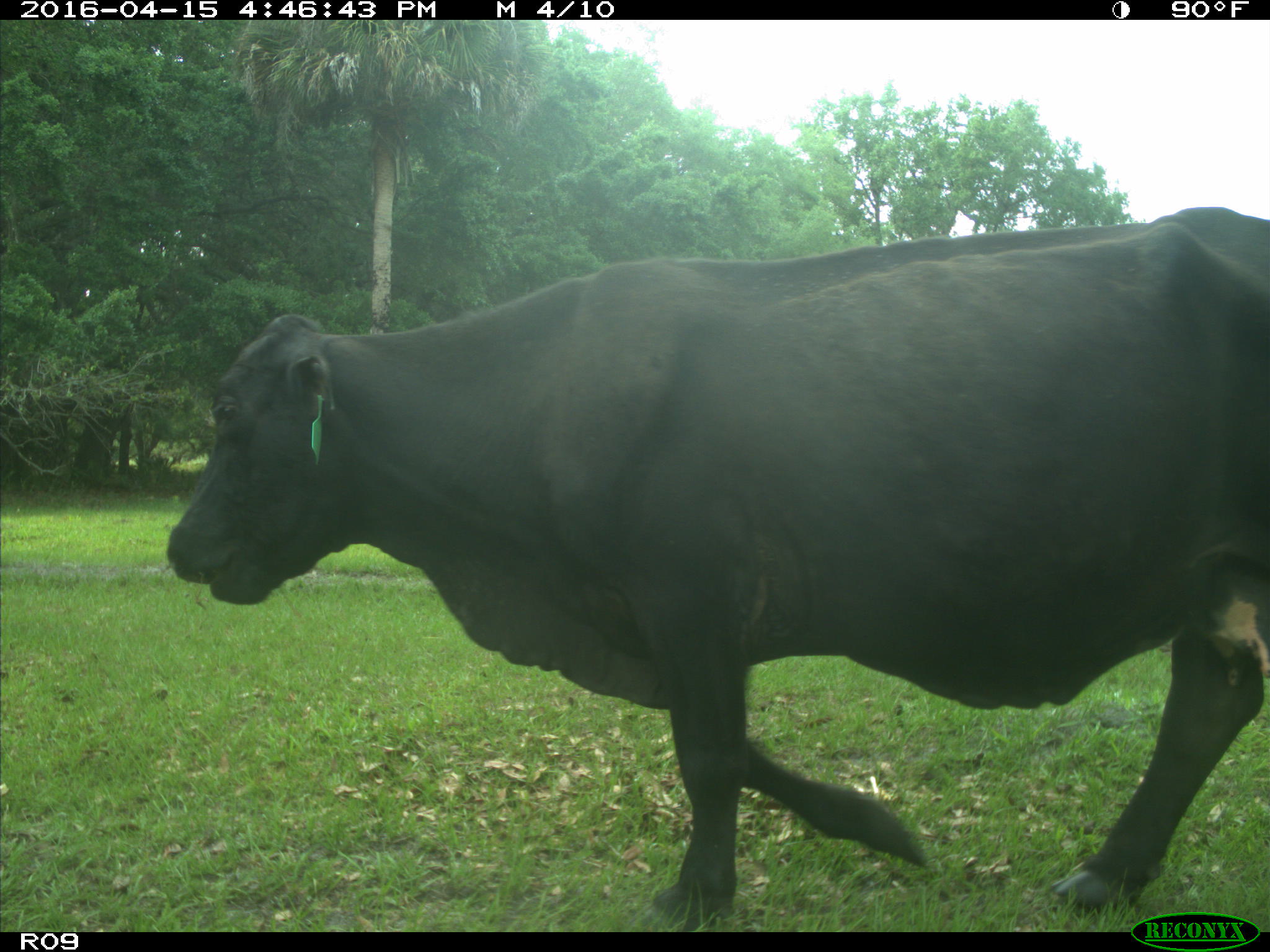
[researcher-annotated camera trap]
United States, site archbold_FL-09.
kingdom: Animalia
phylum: Chordata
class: Mammalia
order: Artiodactyla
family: Bovidae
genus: Bos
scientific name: Bos taurus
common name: domestic cow